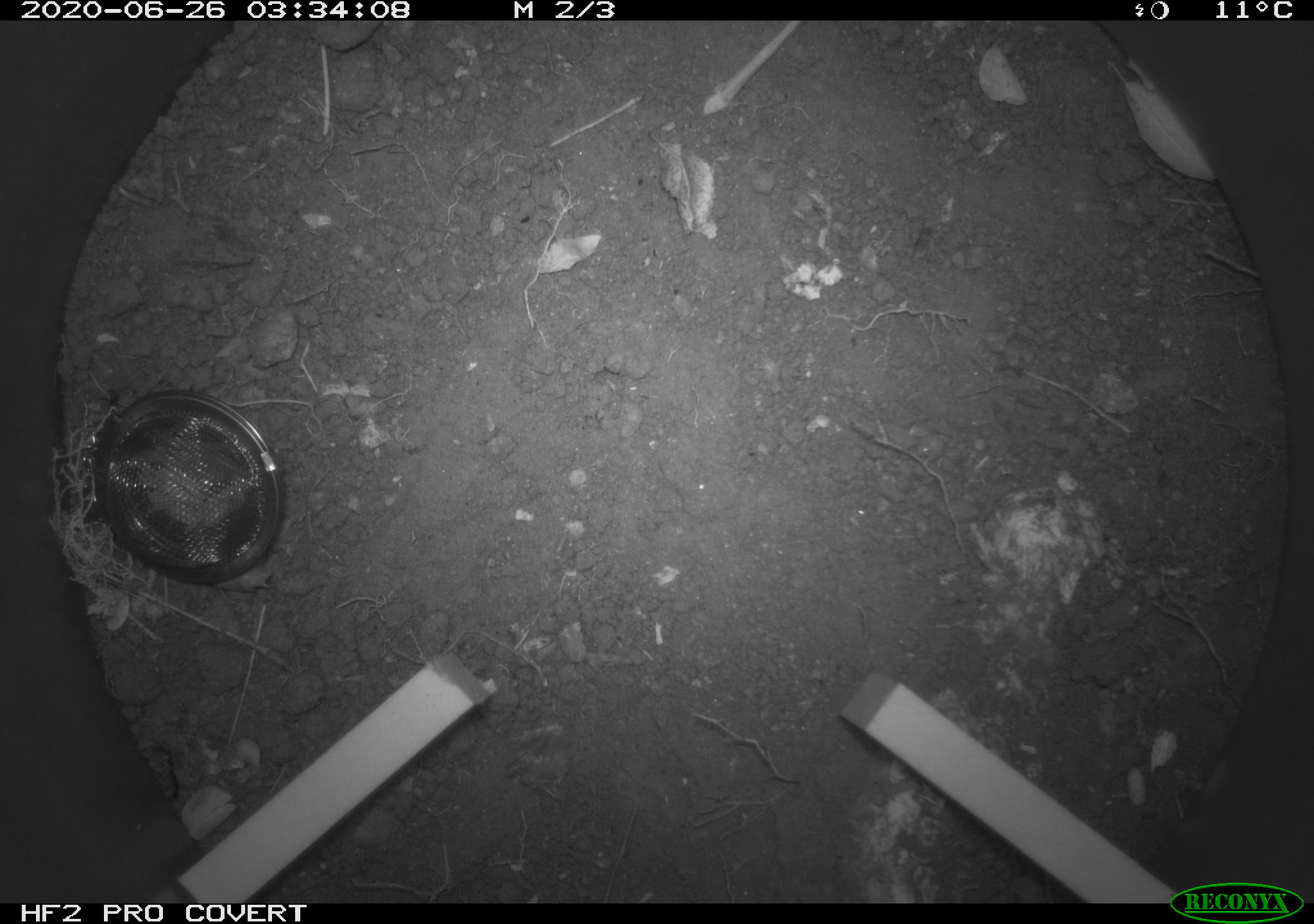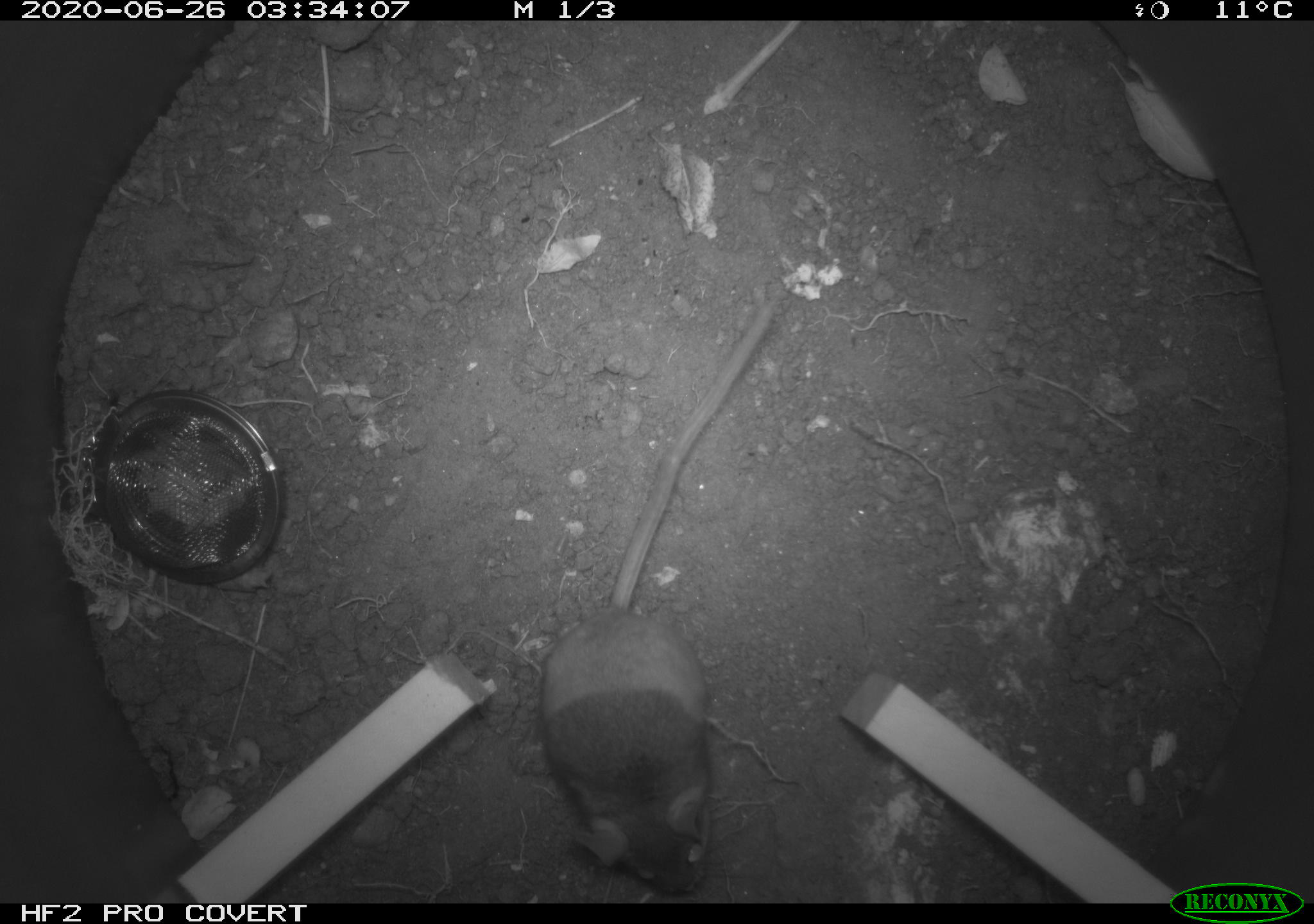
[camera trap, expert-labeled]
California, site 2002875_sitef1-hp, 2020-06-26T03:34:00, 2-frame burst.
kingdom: Animalia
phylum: Chordata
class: Mammalia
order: Rodentia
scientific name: Rodentia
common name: rodent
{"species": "rodent (Rodentia)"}